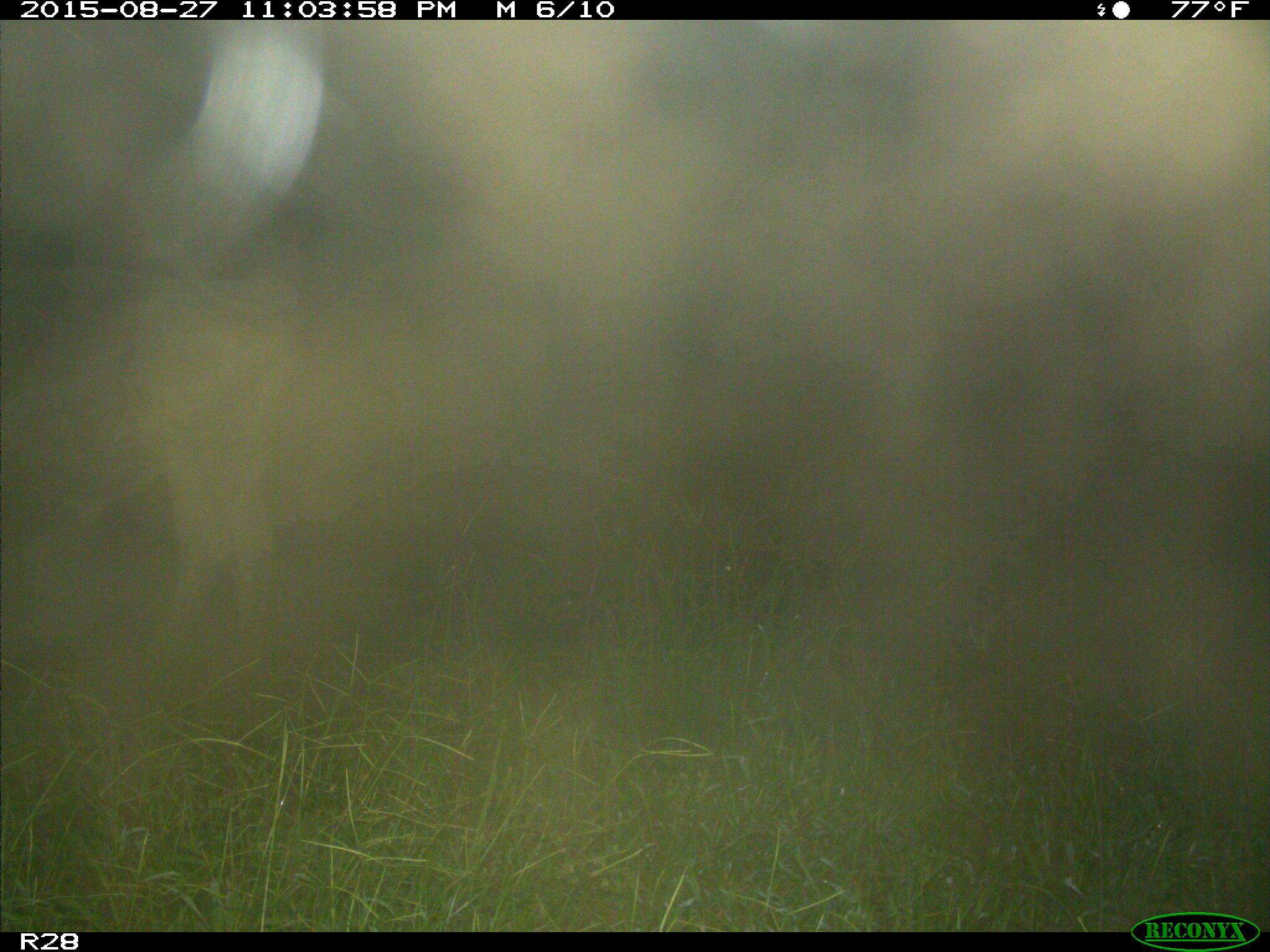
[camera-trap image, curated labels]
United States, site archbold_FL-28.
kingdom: Animalia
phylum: Chordata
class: Mammalia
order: Artiodactyla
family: Bovidae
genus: Bos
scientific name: Bos taurus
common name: domestic cow